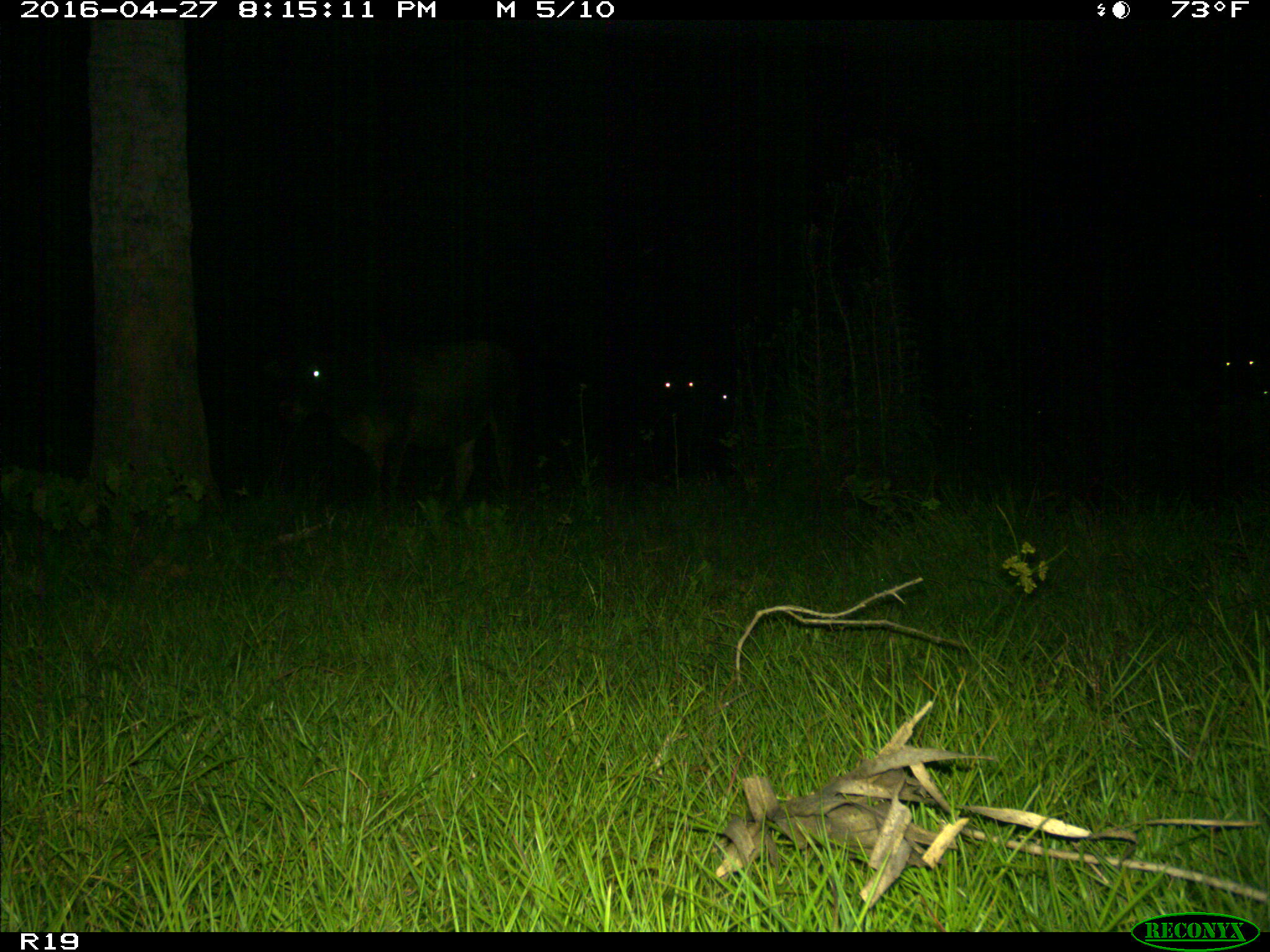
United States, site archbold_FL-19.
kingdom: Animalia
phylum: Chordata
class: Mammalia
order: Artiodactyla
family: Bovidae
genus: Bos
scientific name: Bos taurus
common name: domestic cow